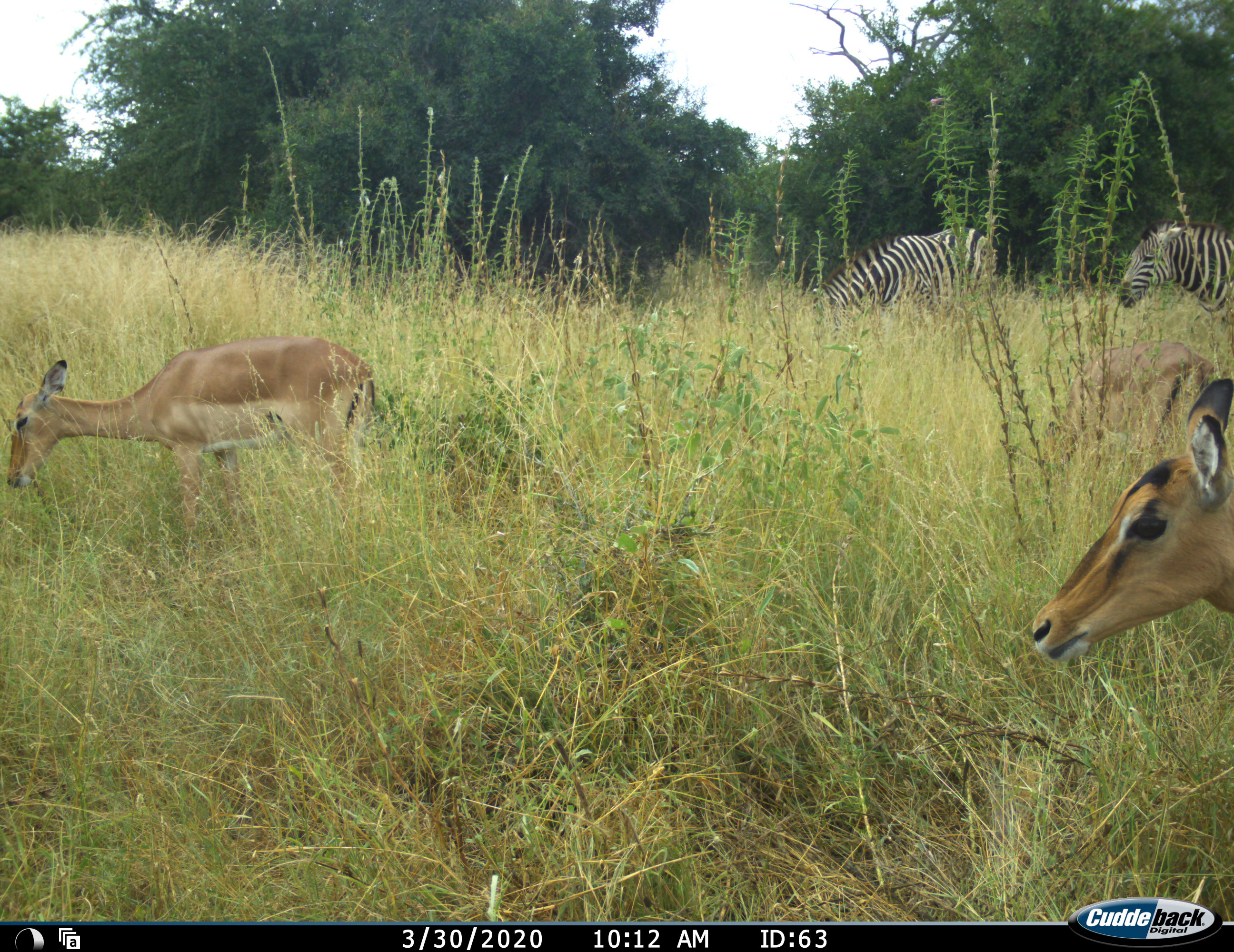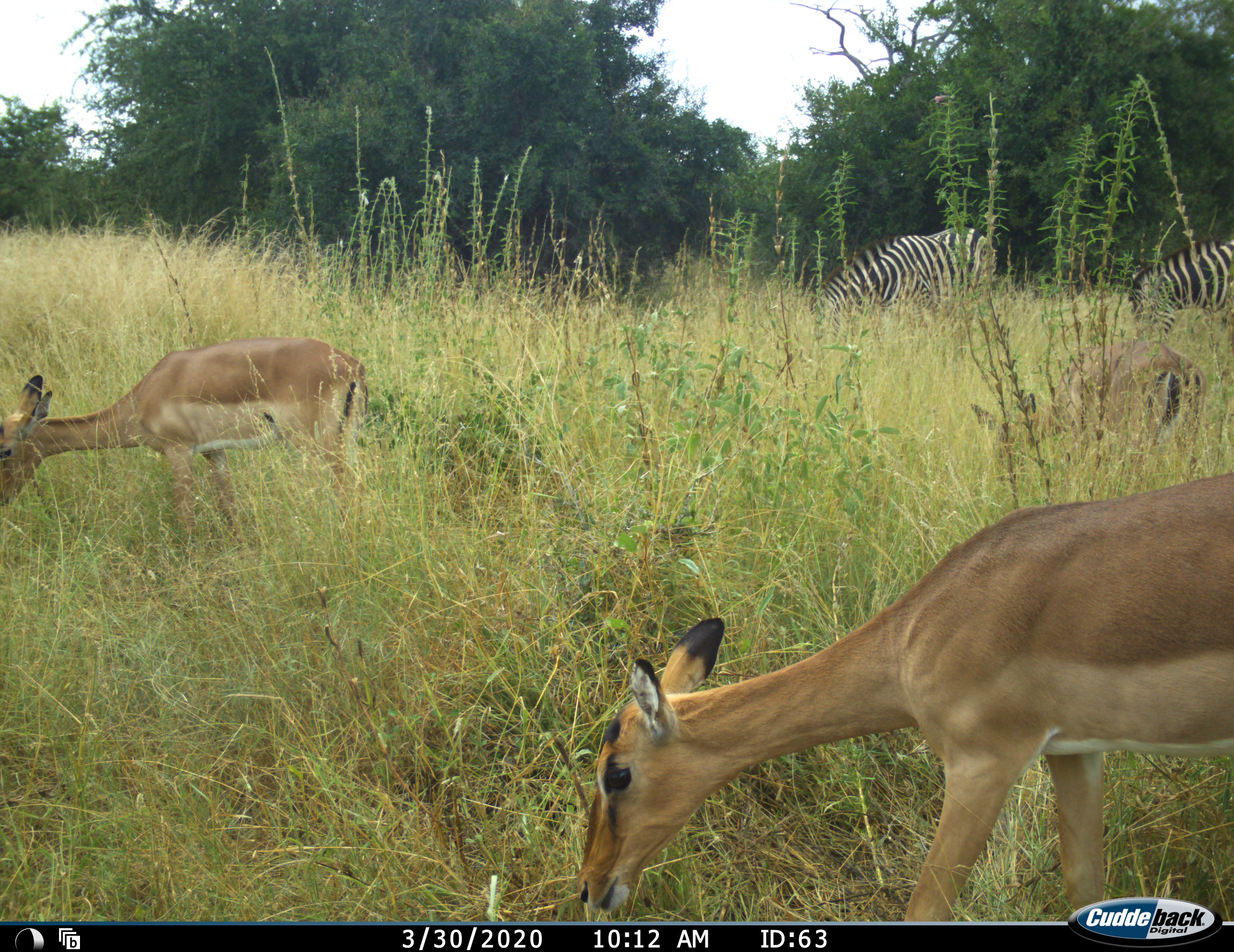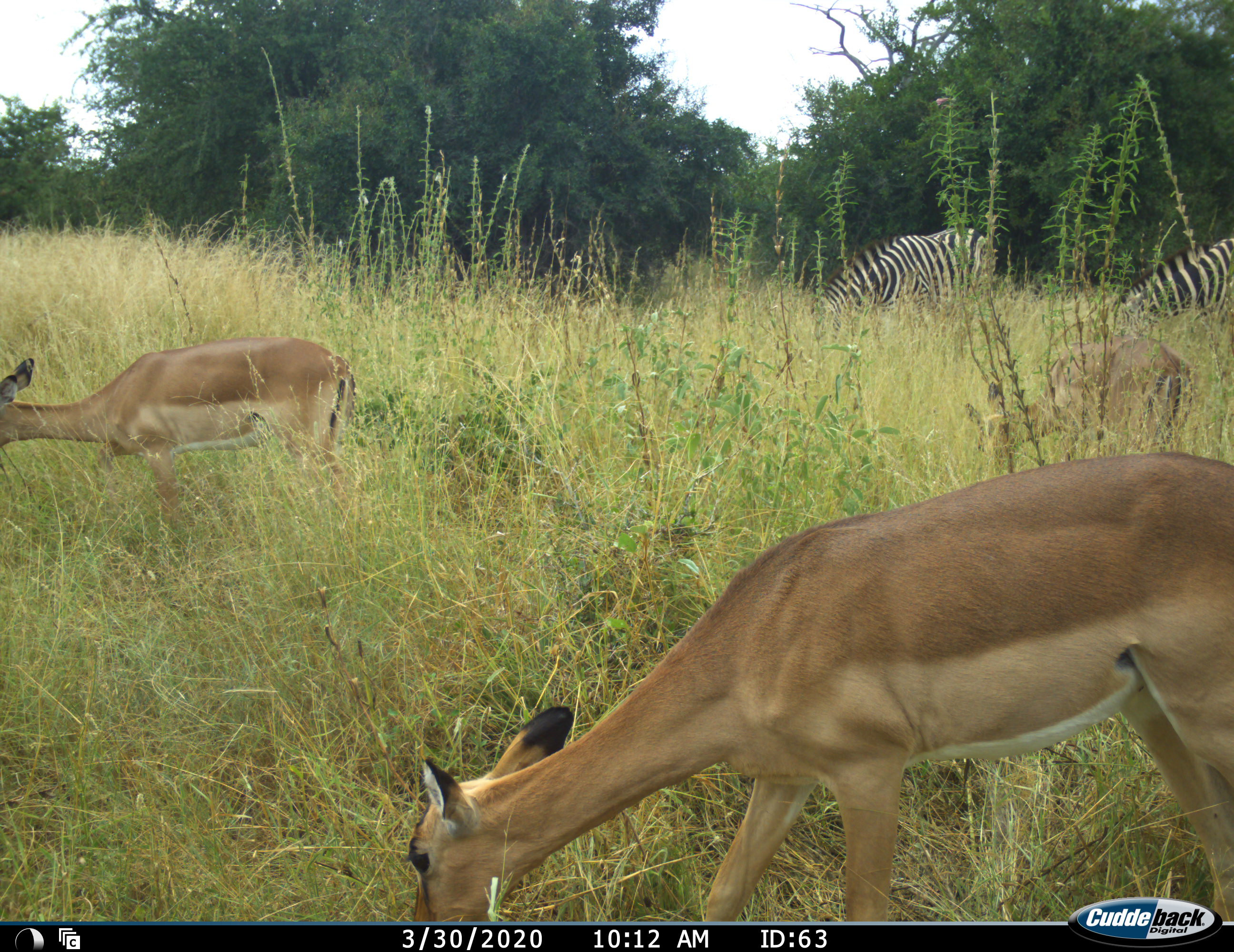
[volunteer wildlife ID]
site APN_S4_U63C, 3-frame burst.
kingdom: Animalia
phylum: Chordata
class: Mammalia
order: Artiodactyla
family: Bovidae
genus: Aepyceros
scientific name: Aepyceros melampus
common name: impala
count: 3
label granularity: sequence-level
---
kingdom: Animalia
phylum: Chordata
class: Mammalia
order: Perissodactyla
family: Equidae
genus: Equus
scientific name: Equus quagga burchellii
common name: burchell's zebra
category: zebraburchells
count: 2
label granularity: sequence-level